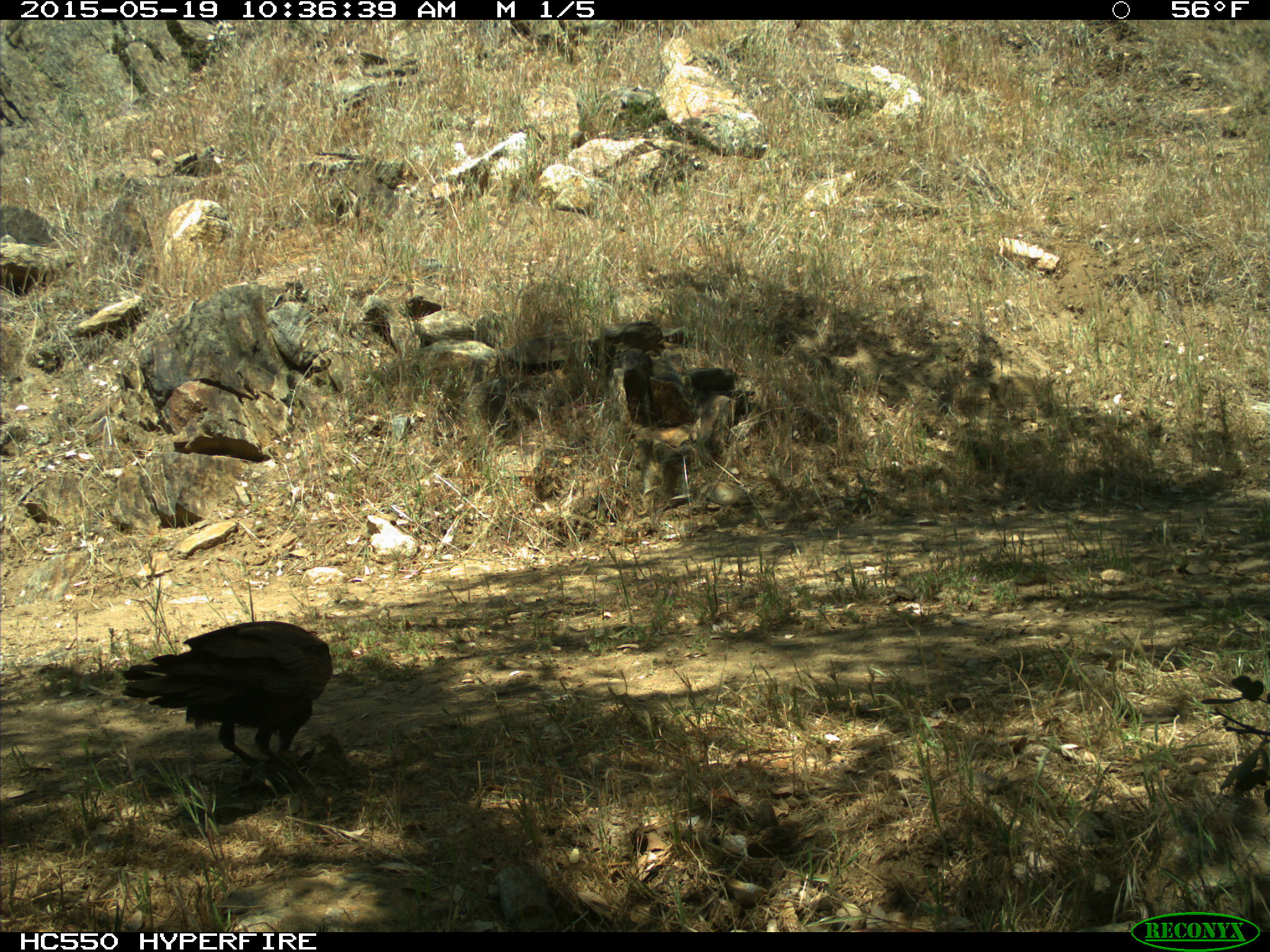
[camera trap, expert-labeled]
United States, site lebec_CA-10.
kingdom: Animalia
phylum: Chordata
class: Aves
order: Passeriformes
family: Corvidae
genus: Corvus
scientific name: Corvus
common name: crows and ravens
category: unidentified corvus